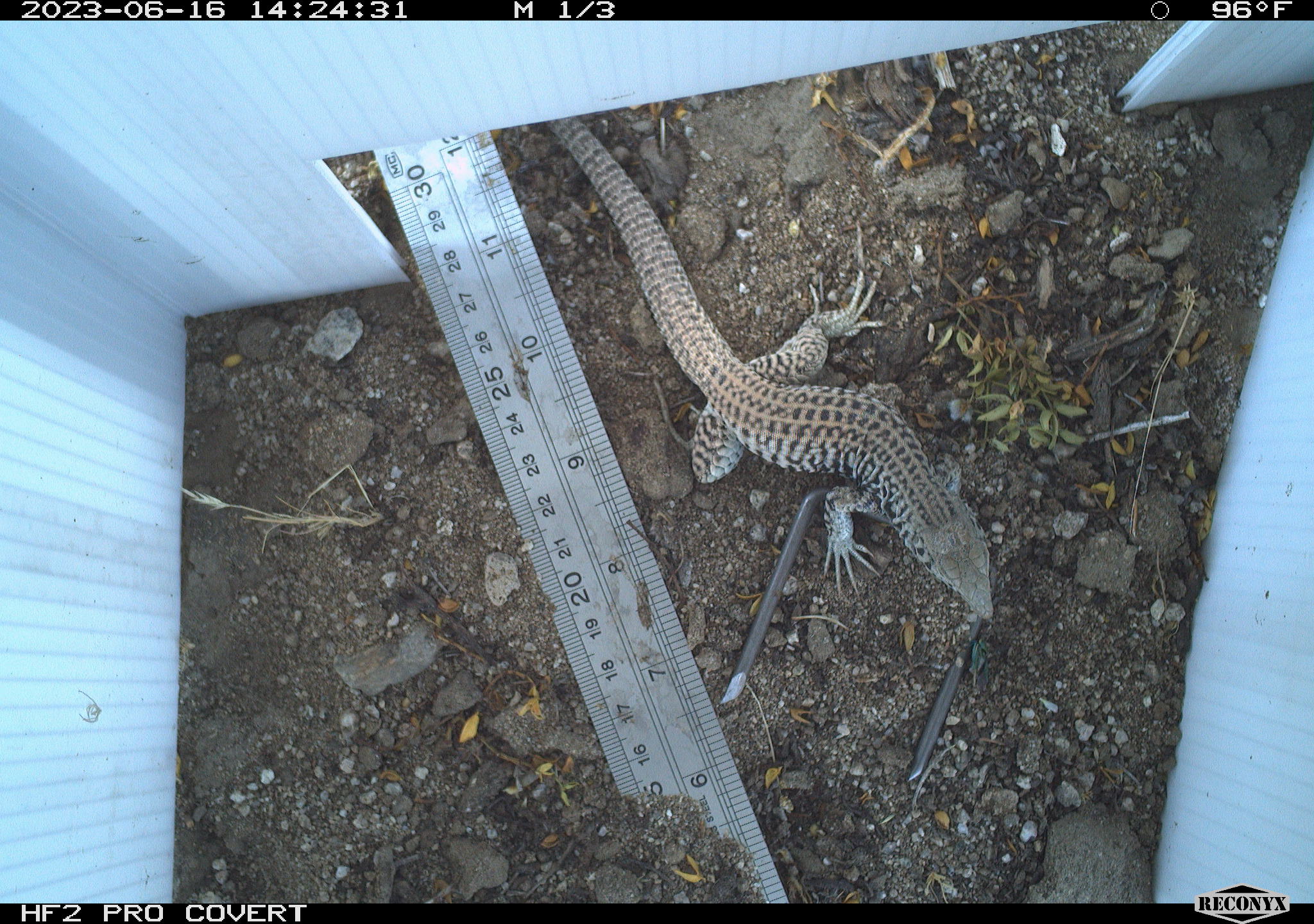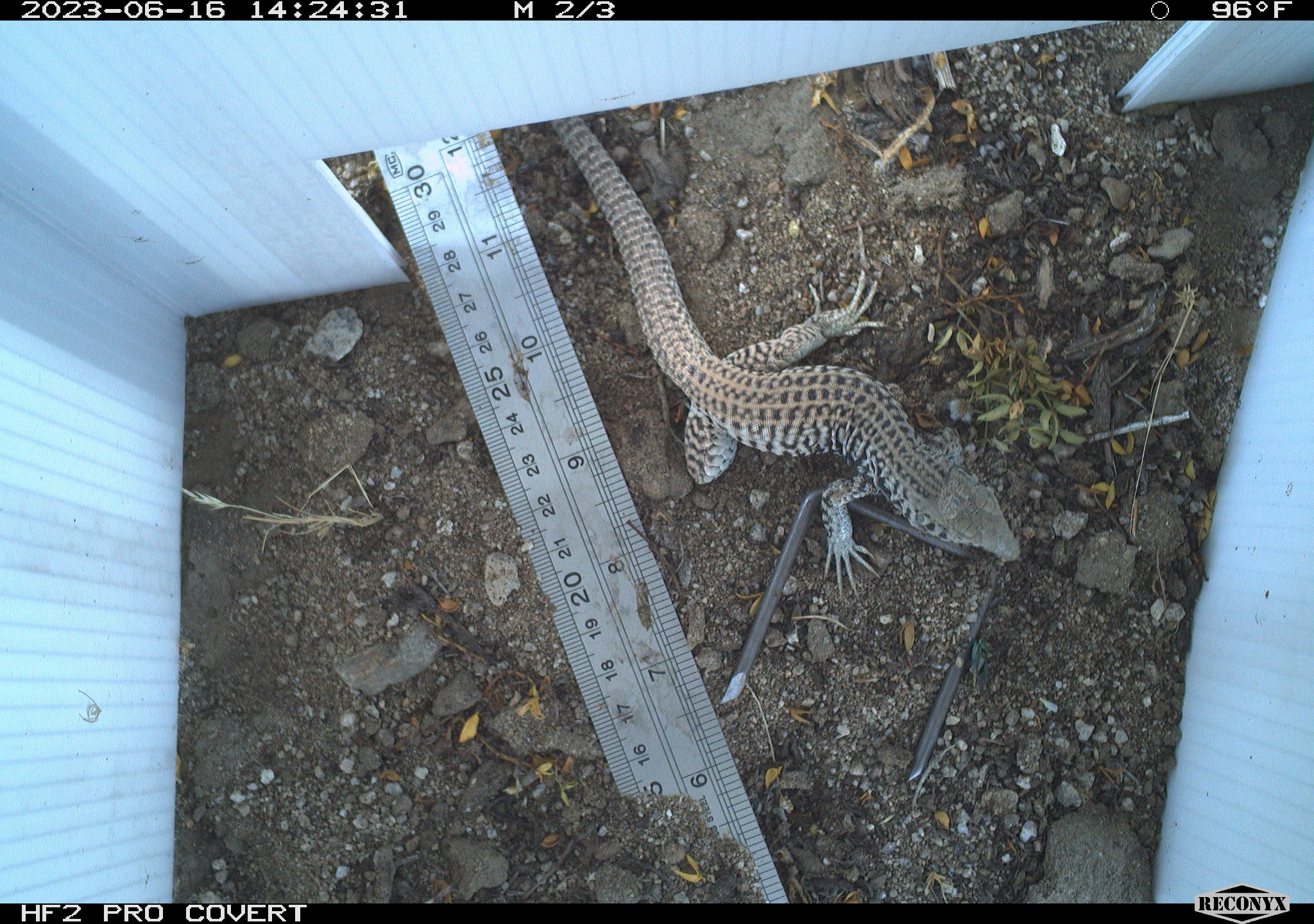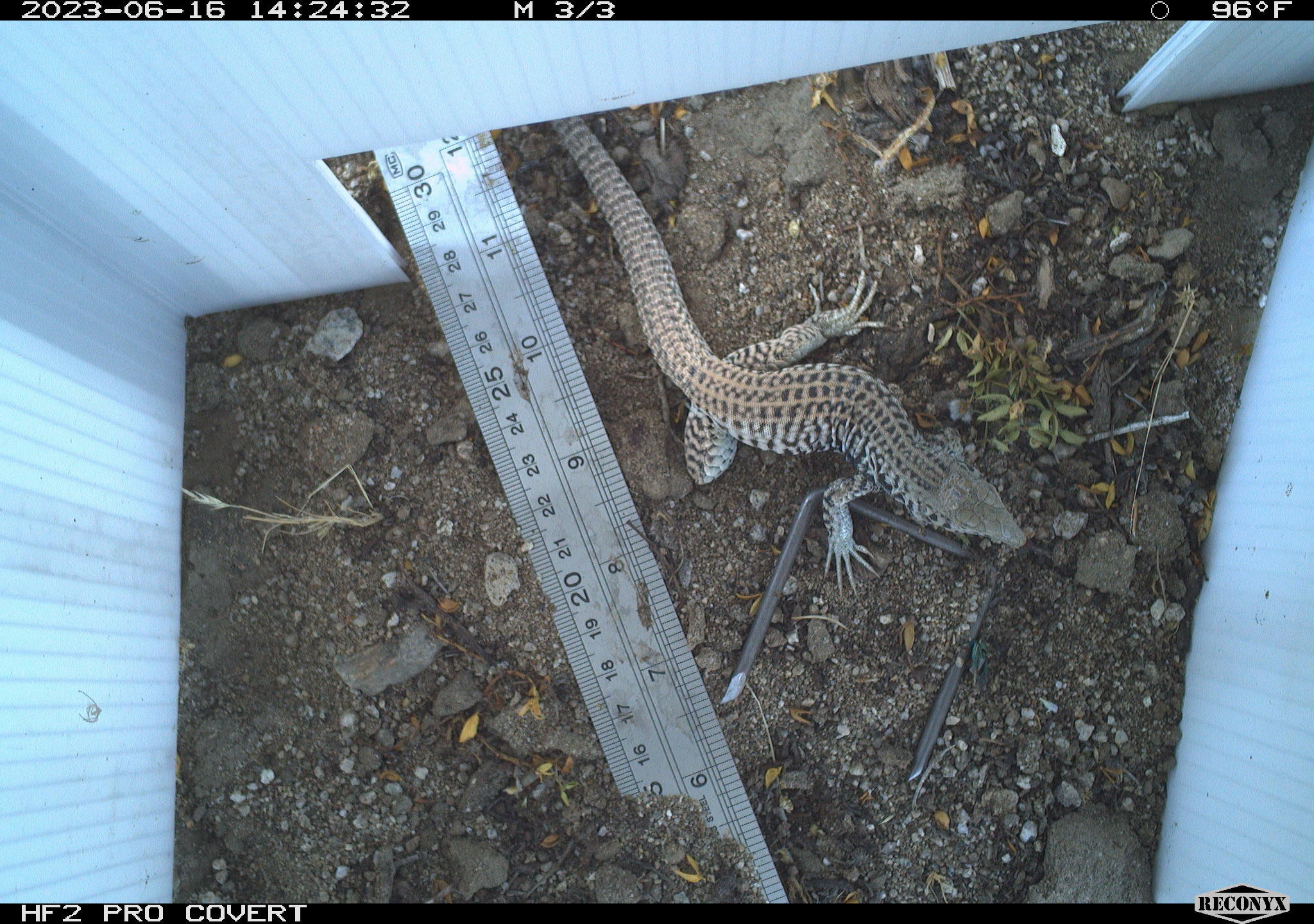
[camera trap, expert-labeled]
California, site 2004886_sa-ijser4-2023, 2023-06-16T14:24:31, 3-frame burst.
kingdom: Animalia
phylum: Chordata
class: Reptilia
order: Squamata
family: Teiidae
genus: Aspidoscelis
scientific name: Aspidoscelis tigris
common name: western whiptail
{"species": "western whiptail (Aspidoscelis tigris)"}